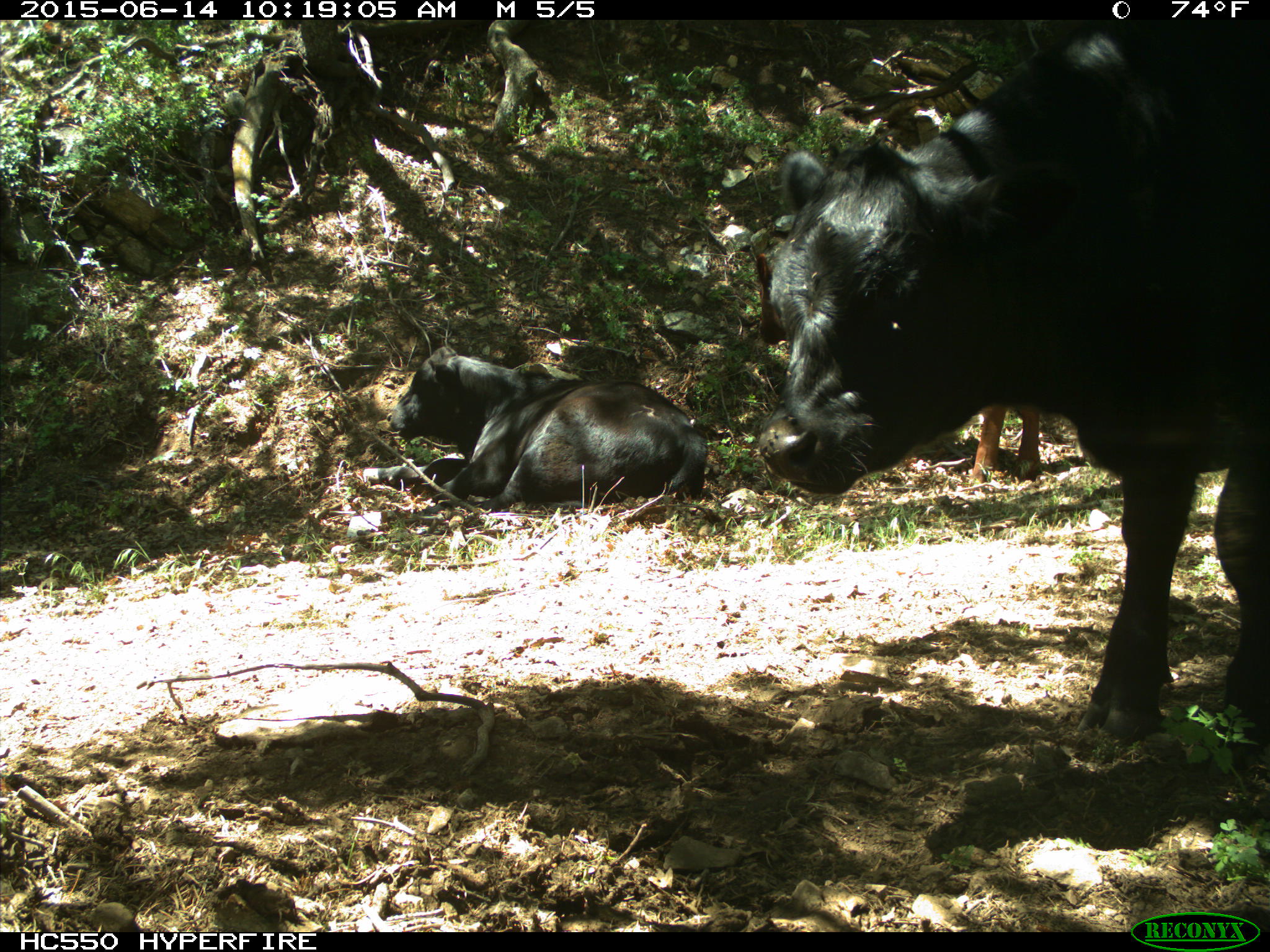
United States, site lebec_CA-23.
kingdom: Animalia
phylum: Chordata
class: Mammalia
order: Artiodactyla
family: Bovidae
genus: Bos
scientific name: Bos taurus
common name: domestic cow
Bos taurus (domestic cow).